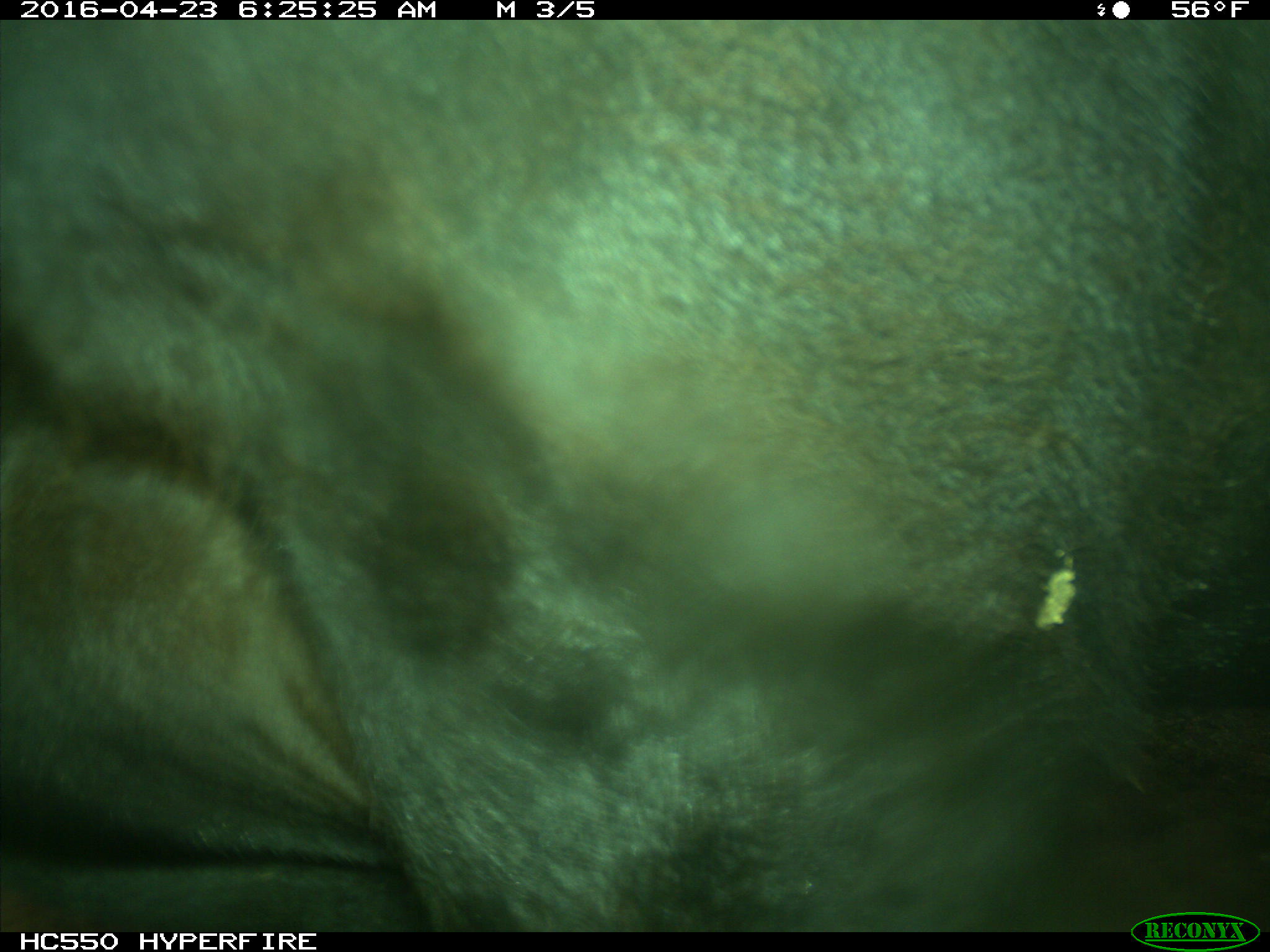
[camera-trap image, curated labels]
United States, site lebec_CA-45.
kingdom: Animalia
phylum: Chordata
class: Mammalia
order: Artiodactyla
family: Bovidae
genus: Bos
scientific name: Bos taurus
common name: domestic cow